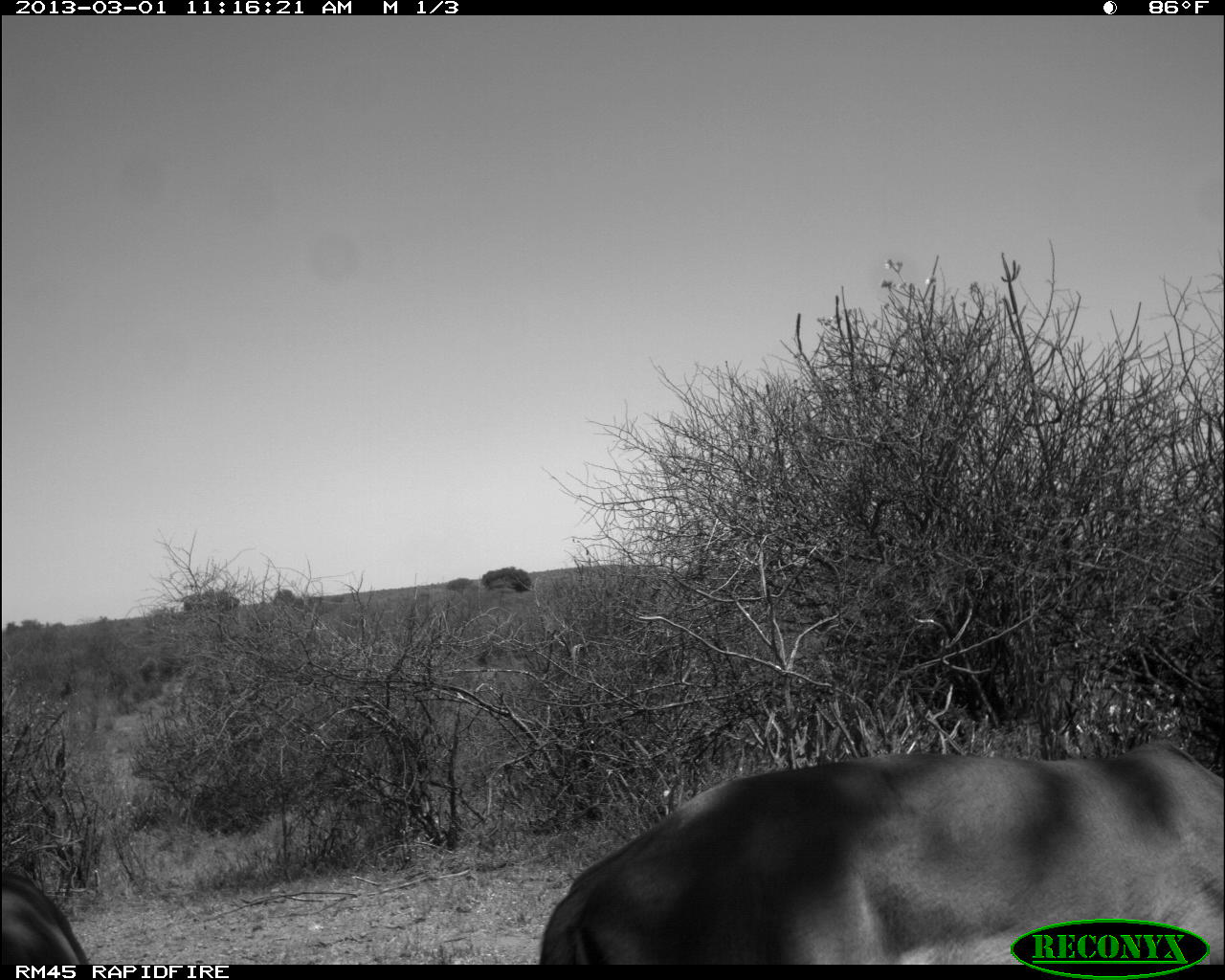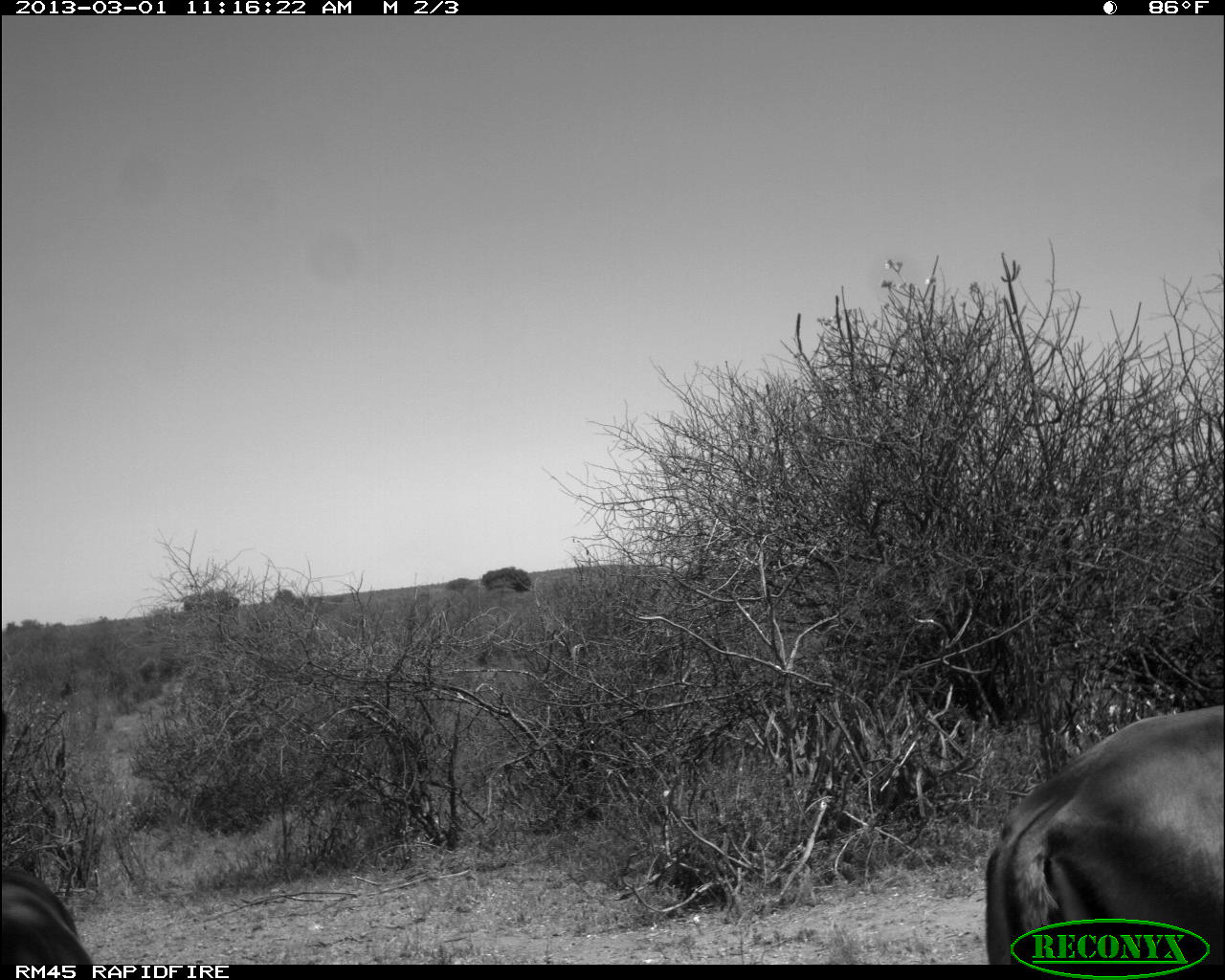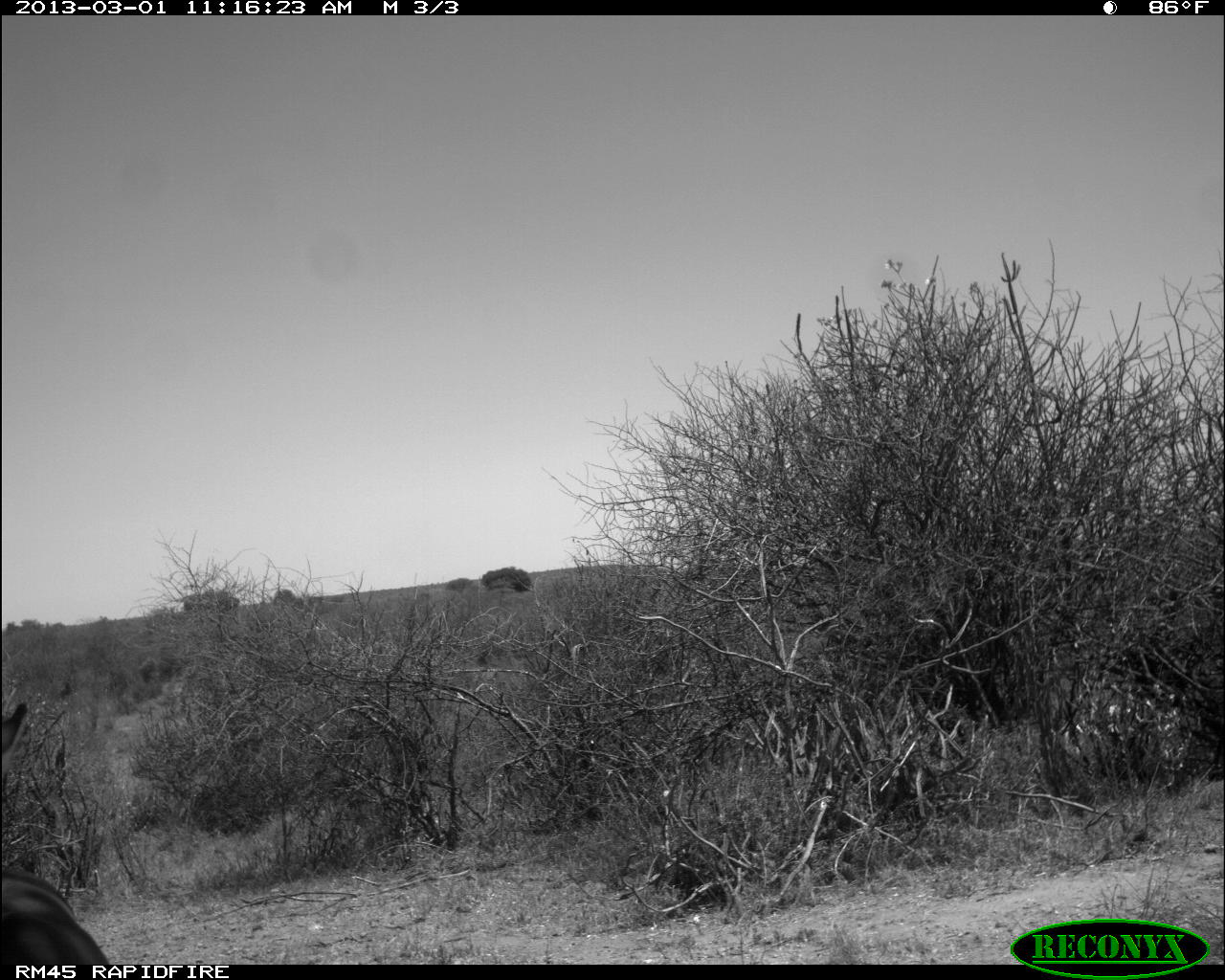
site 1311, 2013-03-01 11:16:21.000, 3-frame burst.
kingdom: Animalia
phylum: Chordata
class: Mammalia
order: Artiodactyla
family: Bovidae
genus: Aepyceros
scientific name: Aepyceros melampus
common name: impala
Aepyceros melampus (impala), count 2.